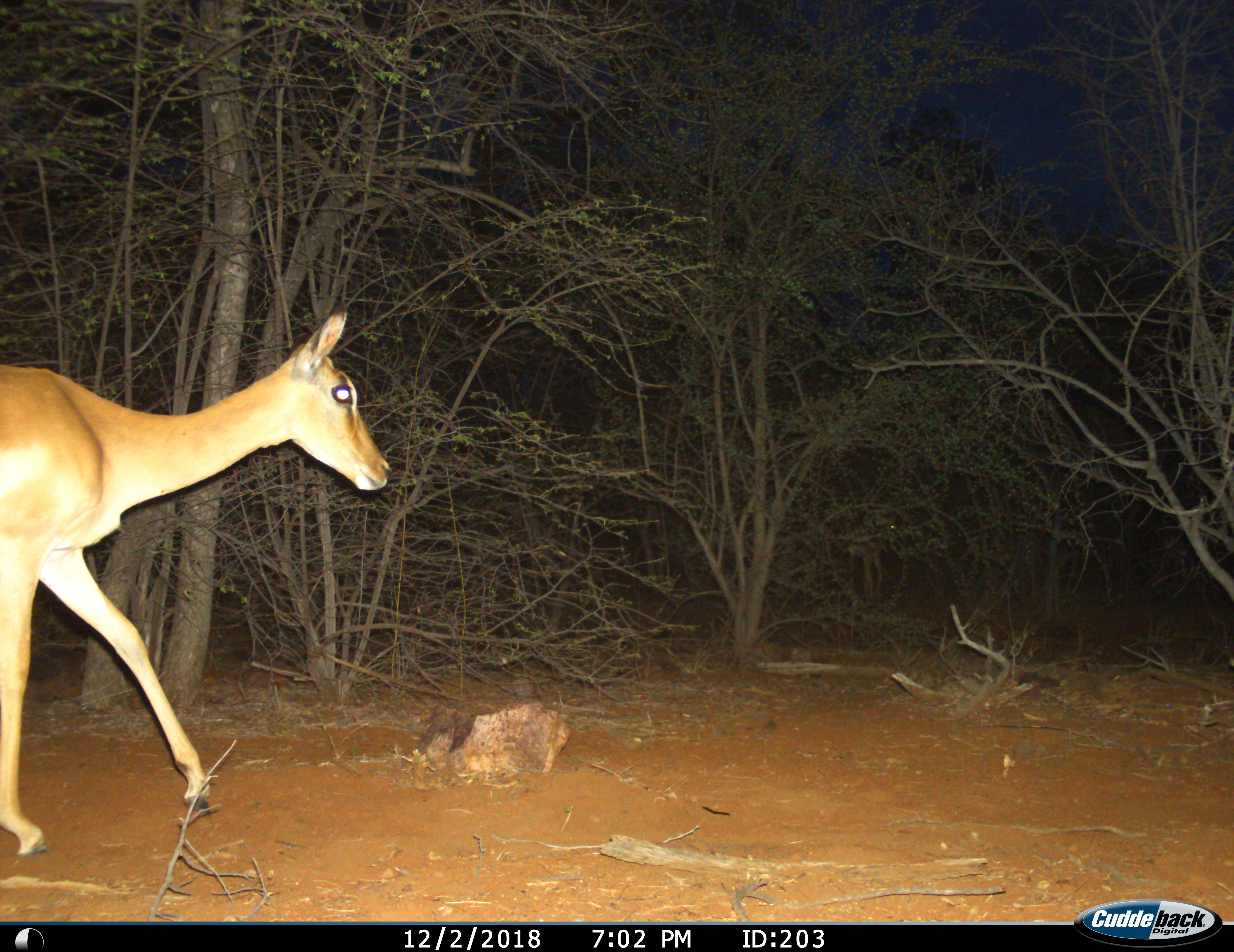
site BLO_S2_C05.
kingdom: Animalia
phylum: Chordata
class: Mammalia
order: Artiodactyla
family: Bovidae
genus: Aepyceros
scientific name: Aepyceros melampus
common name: impala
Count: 1.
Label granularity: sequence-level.